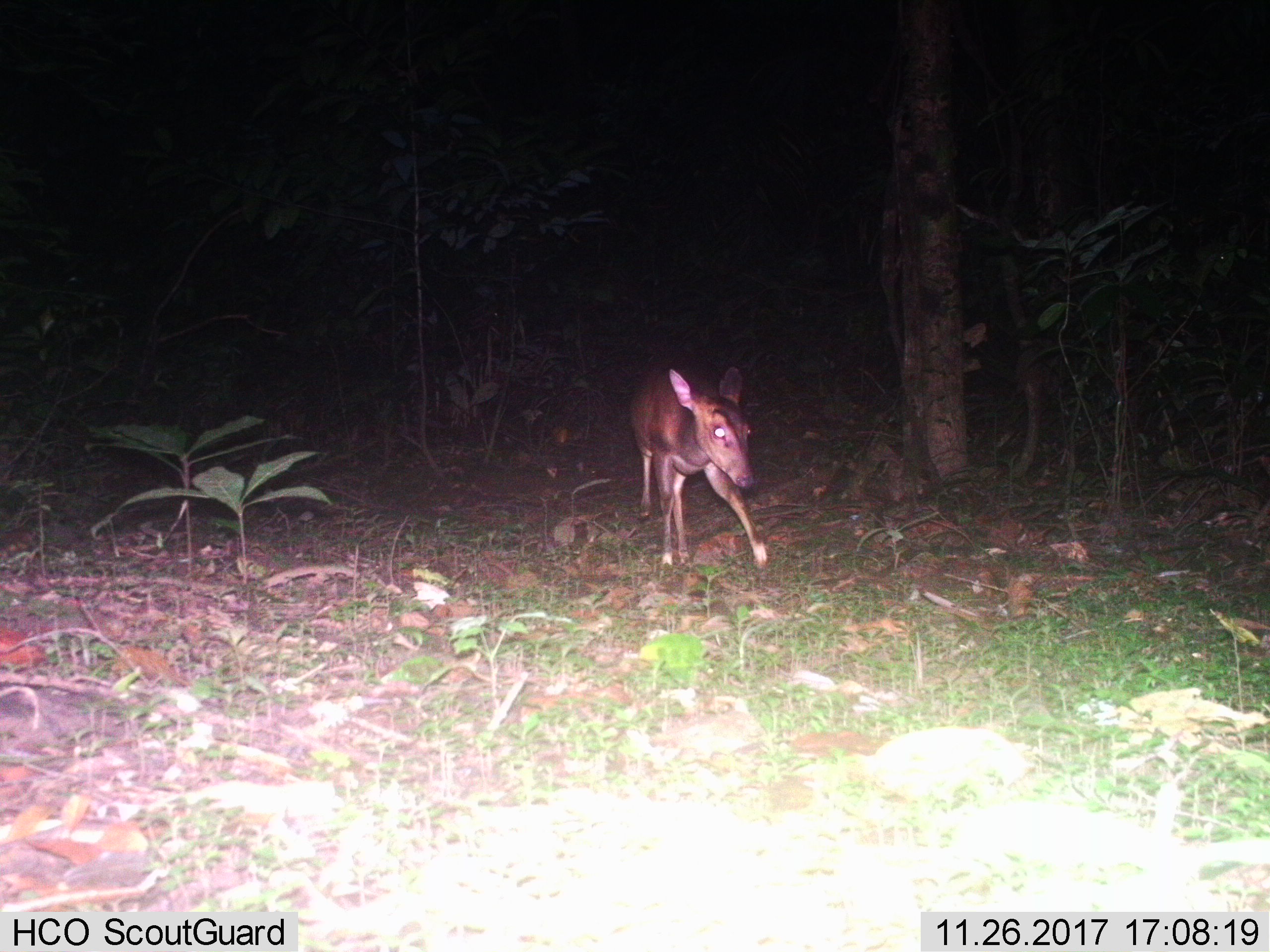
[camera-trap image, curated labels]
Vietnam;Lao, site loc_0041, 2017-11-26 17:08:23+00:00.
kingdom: Animalia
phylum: Chordata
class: Mammalia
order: Artiodactyla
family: Cervidae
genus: Muntiacus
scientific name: Muntiacus vuquangensis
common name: large-antlered muntjac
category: large antlered muntjac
Large antlered muntjac (large-antlered muntjac) (Muntiacus vuquangensis). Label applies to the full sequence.